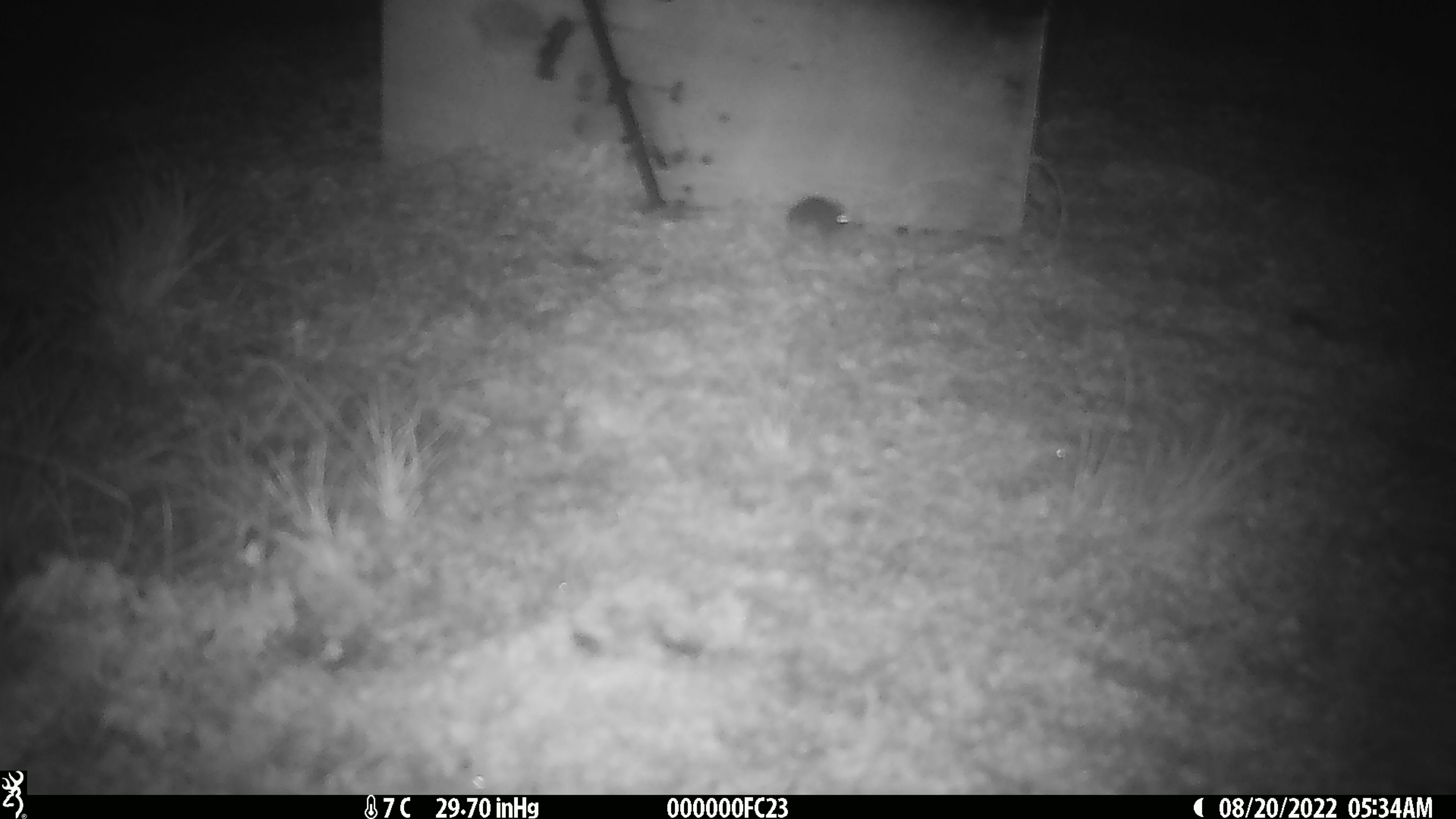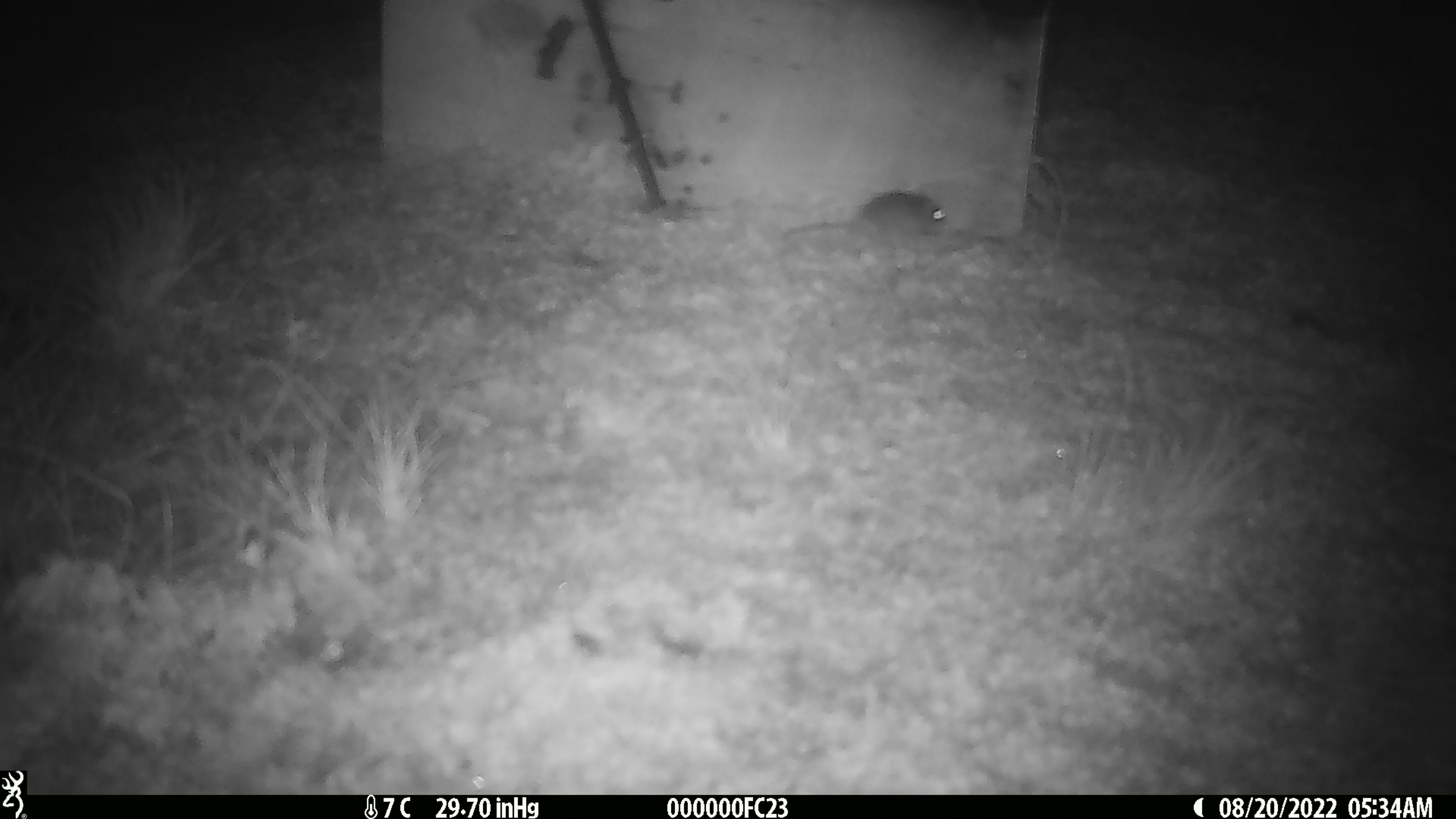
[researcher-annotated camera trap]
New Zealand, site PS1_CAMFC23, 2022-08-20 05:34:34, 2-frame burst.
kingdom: Animalia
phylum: Chordata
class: Mammalia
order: Rodentia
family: Muridae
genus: Mus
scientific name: Mus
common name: mouse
Mouse (Mus).